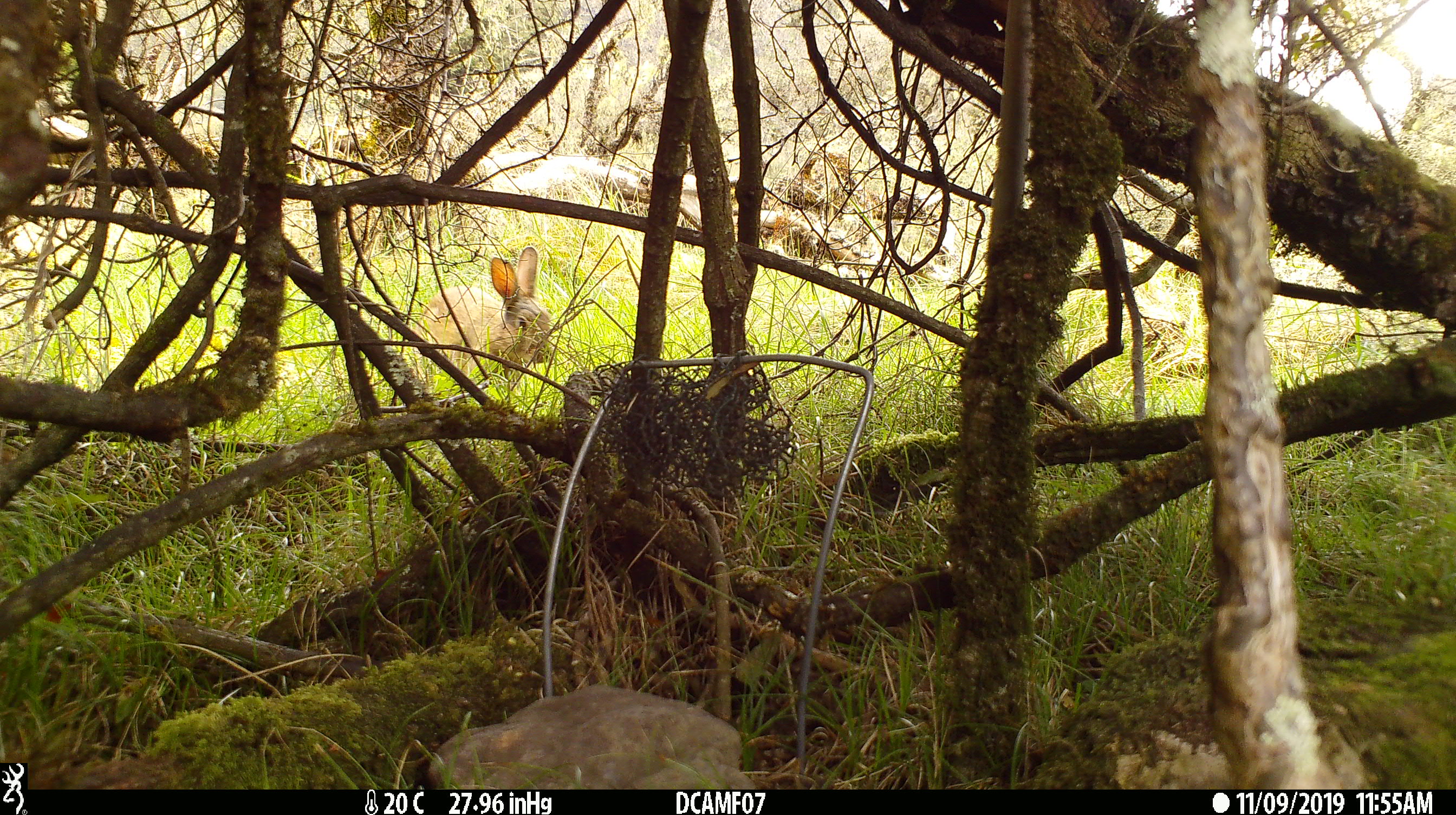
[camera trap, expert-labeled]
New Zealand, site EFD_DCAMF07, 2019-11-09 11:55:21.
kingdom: Animalia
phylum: Chordata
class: Mammalia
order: Lagomorpha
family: Leporidae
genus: Oryctolagus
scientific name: Oryctolagus cuniculus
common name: european rabbit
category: rabbit